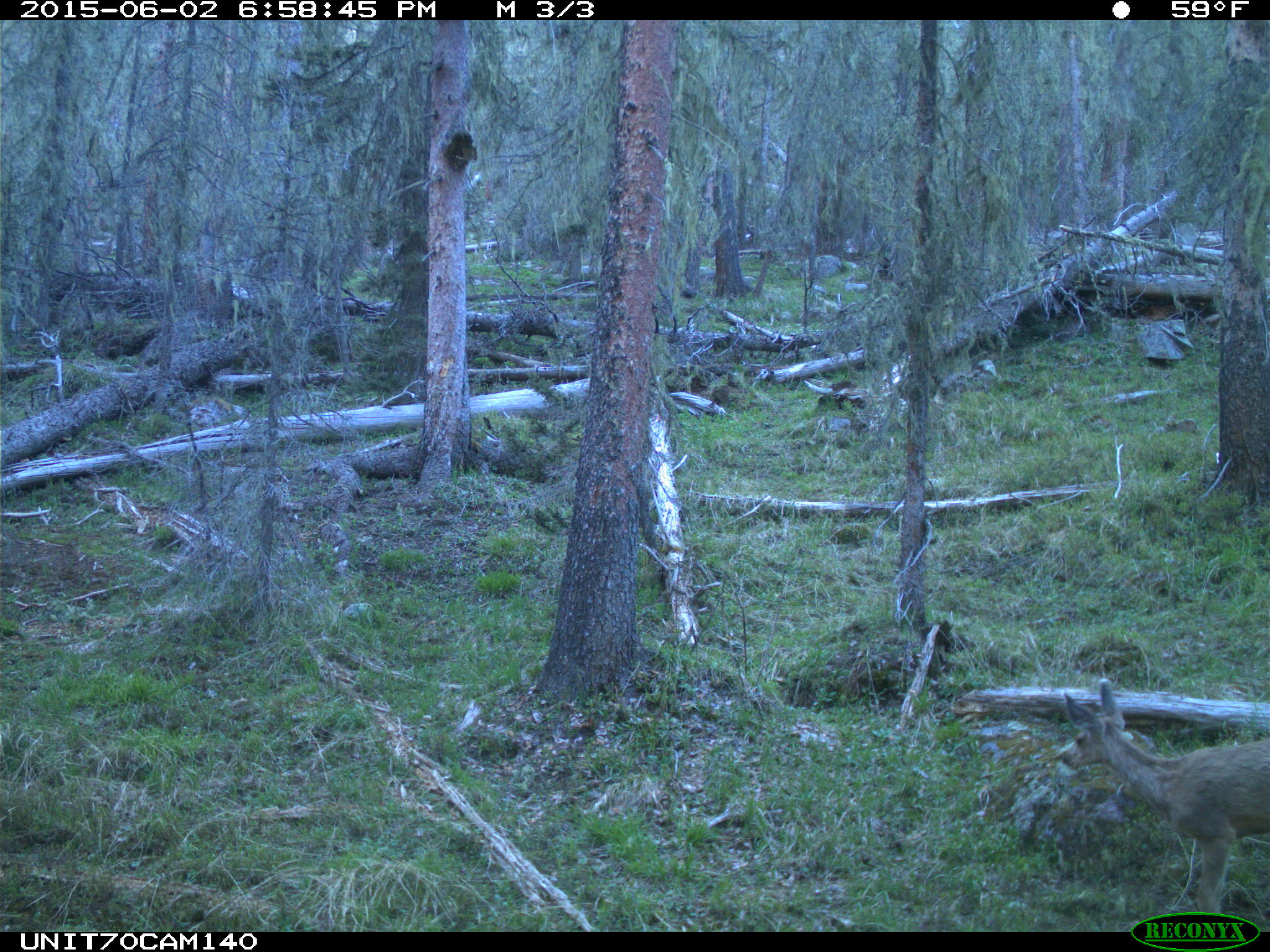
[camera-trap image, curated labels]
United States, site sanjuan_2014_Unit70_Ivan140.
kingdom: Animalia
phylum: Chordata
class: Mammalia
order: Artiodactyla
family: Cervidae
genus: Odocoileus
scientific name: Odocoileus hemionus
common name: mule deer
Odocoileus hemionus (mule deer).